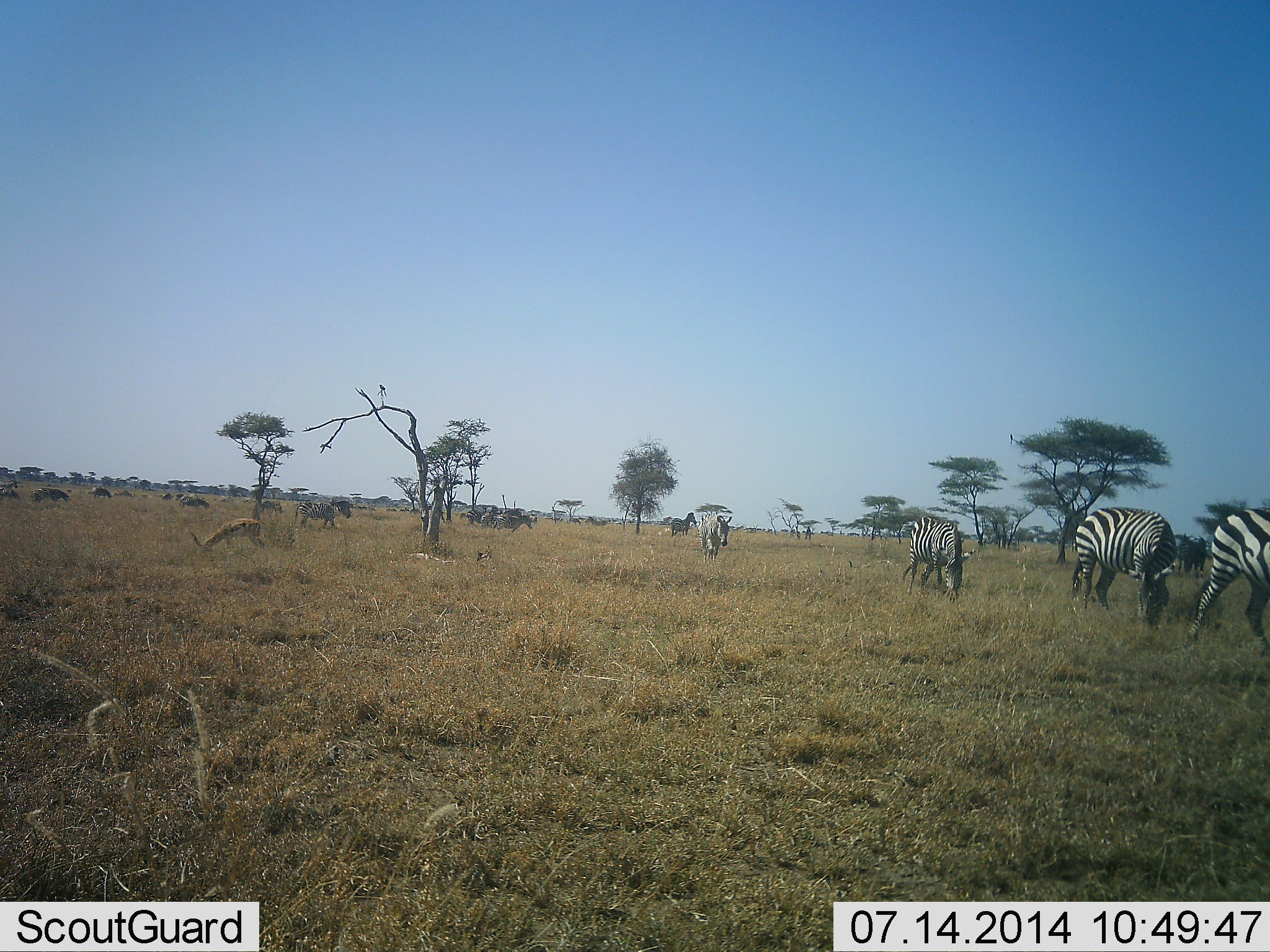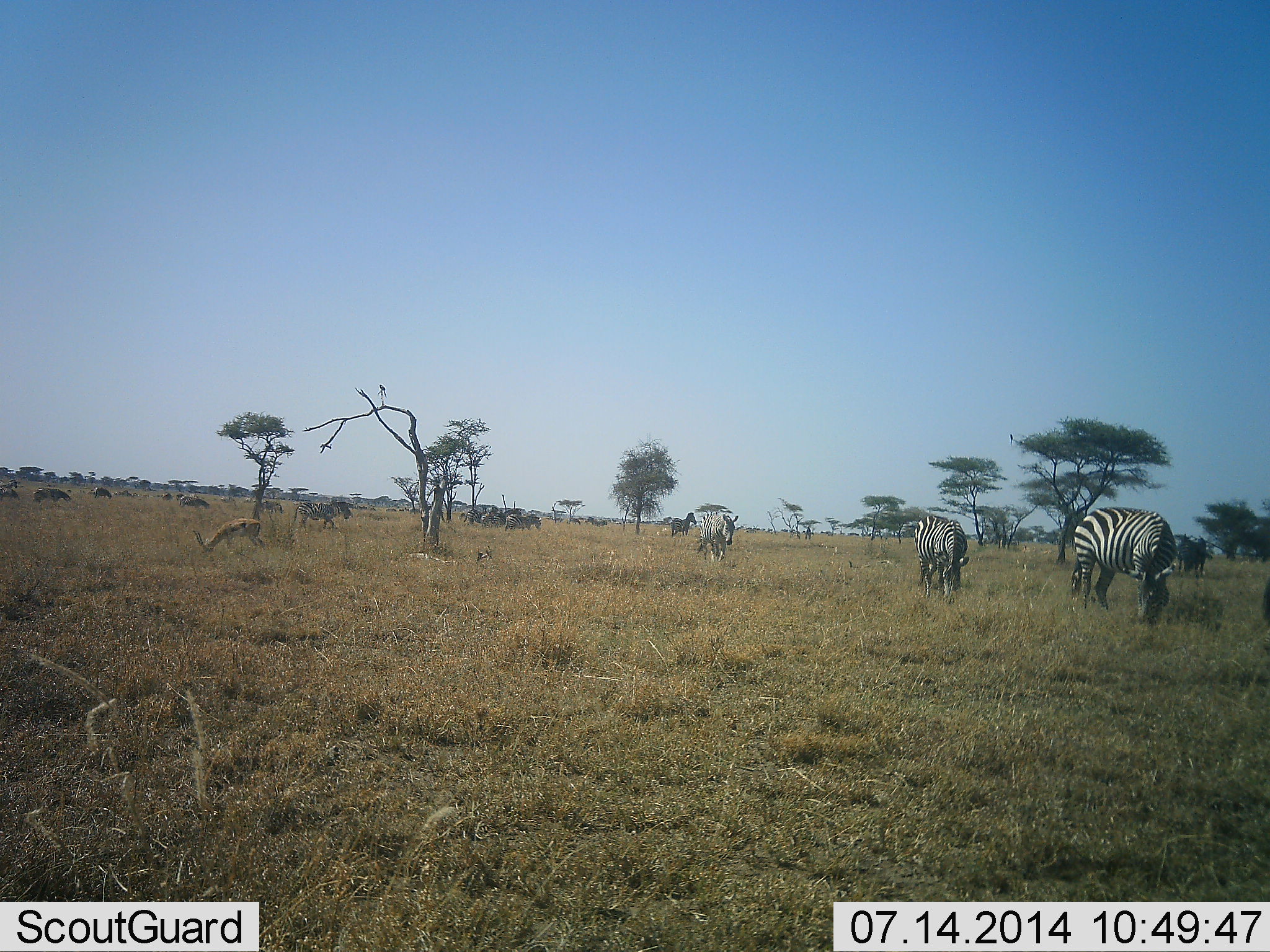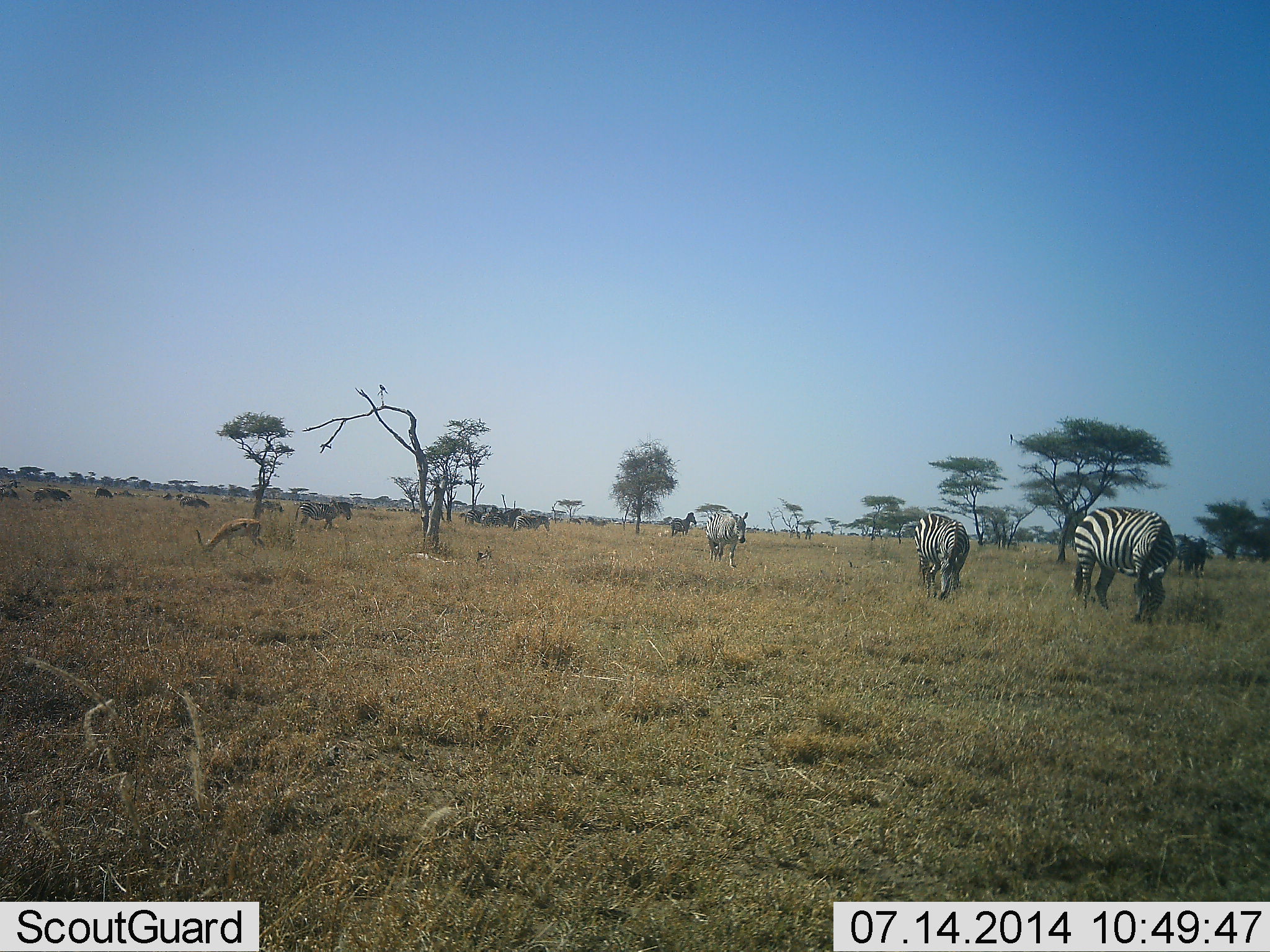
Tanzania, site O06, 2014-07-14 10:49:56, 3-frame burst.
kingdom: Animalia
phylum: Chordata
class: Mammalia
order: Artiodactyla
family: Bovidae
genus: Eudorcas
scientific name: Eudorcas thomsonii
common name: thomson's gazelle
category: gazellethomsons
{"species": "gazellethomsons (thomson's gazelle) (Eudorcas thomsonii)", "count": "1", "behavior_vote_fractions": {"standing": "0%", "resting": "14%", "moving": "0%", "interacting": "0%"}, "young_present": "0%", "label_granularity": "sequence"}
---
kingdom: Animalia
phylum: Chordata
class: Mammalia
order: Perissodactyla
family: Equidae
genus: Equus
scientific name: Equus quagga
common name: plains zebra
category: zebra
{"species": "zebra (plains zebra) (Equus quagga)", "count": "11-50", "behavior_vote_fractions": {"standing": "41%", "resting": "0%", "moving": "50%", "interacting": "5%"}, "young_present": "0%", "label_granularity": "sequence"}